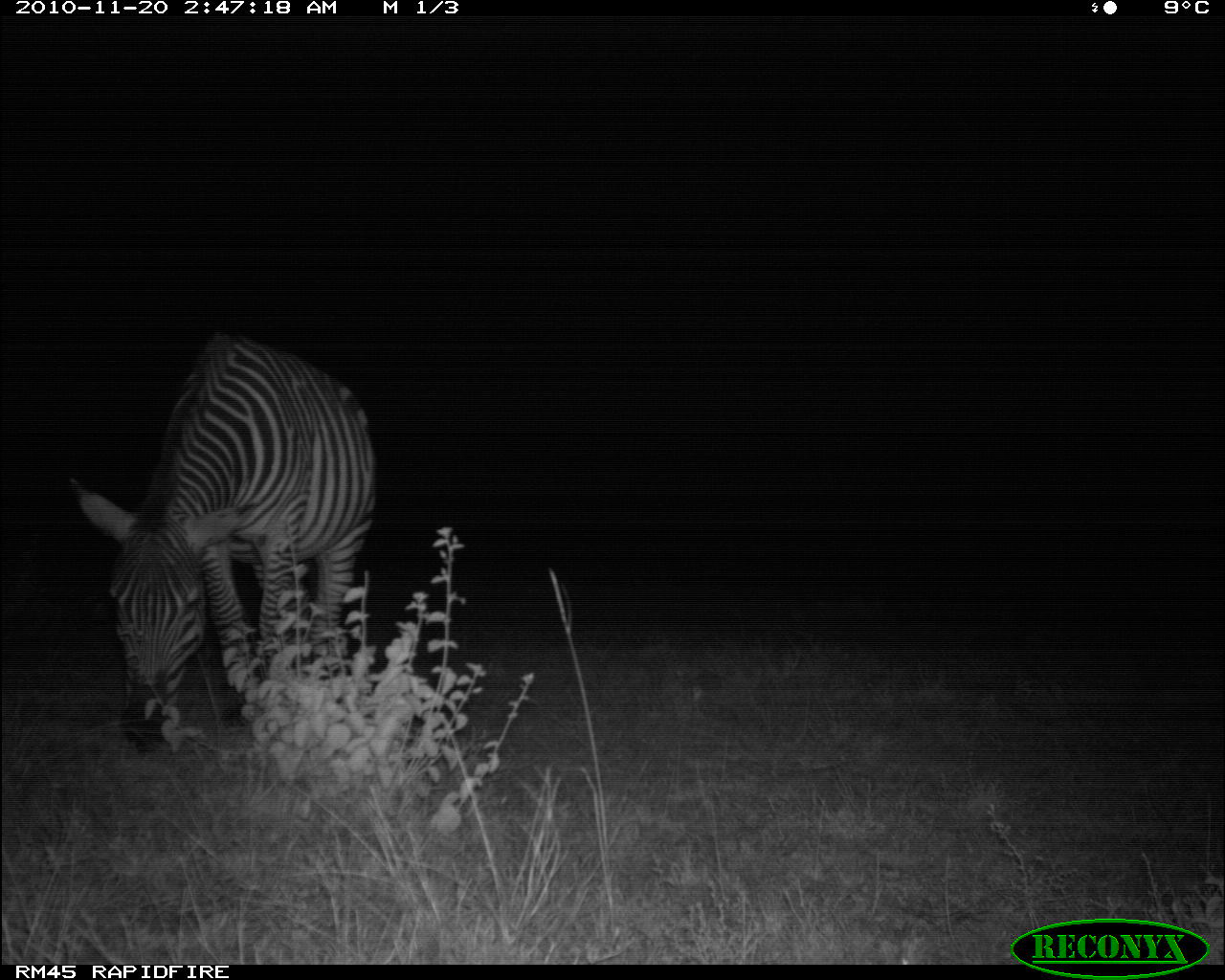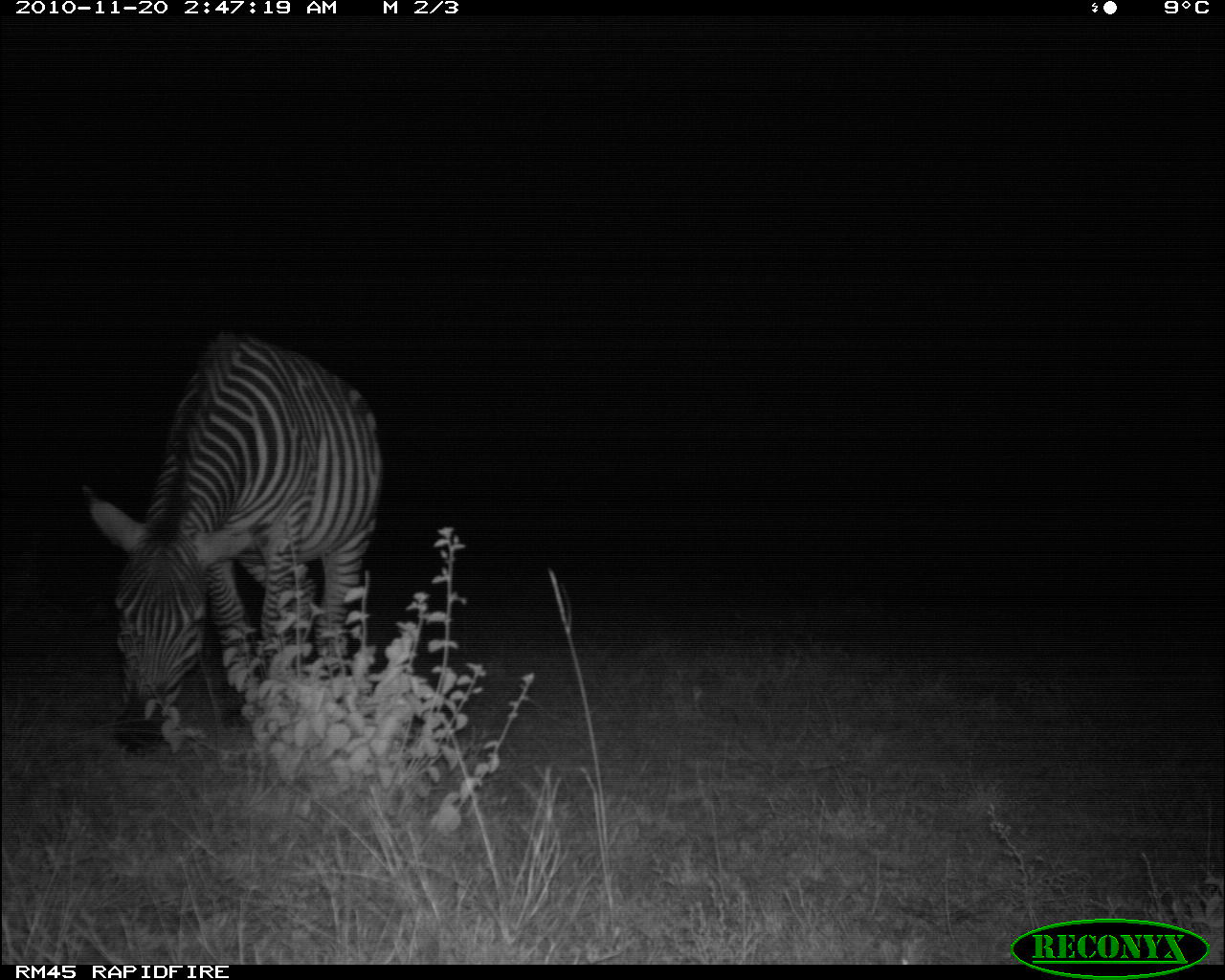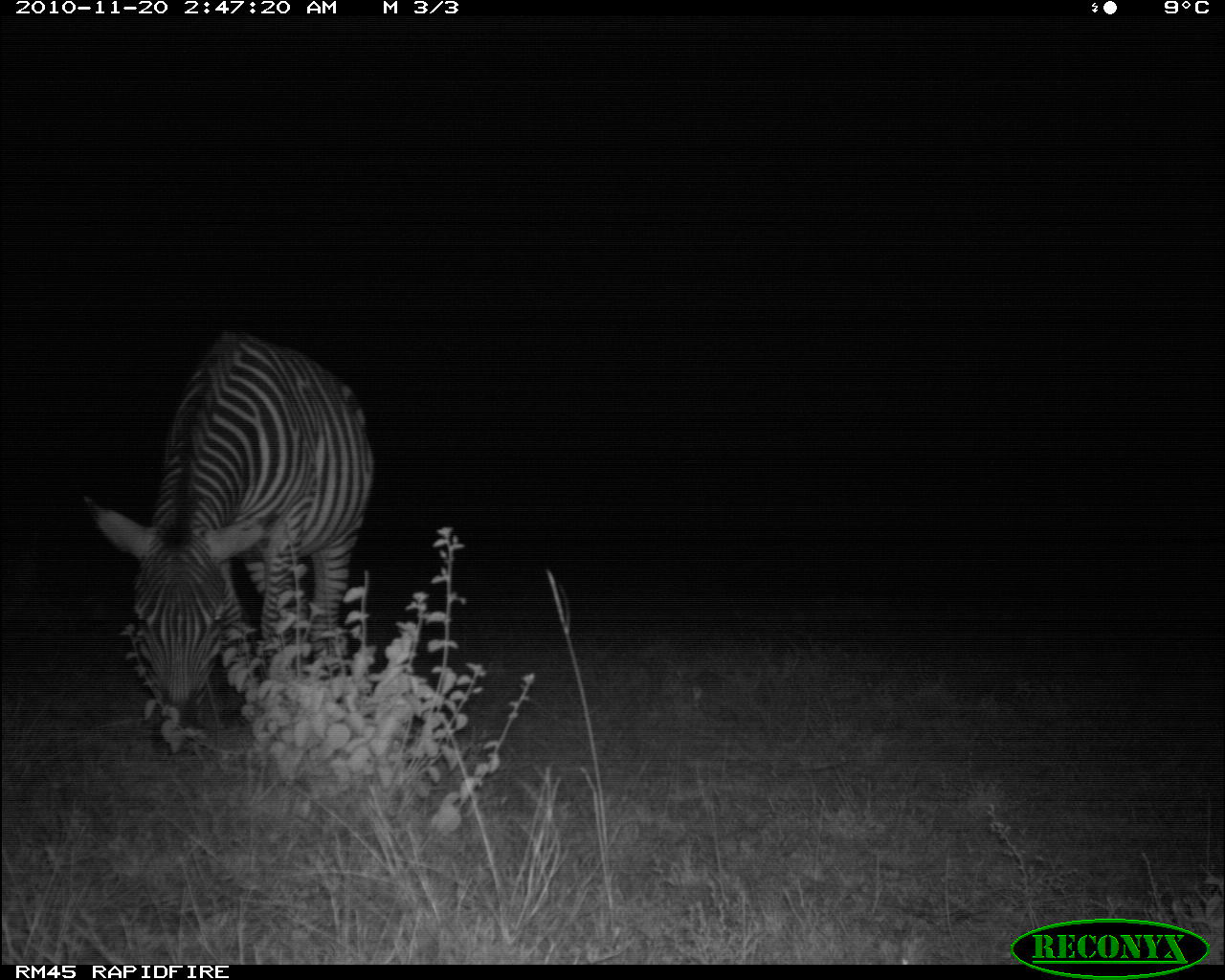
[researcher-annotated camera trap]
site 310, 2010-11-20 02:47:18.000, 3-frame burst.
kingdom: Animalia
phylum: Chordata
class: Mammalia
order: Perissodactyla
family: Equidae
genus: Equus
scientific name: Equus quagga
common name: plains zebra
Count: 1.